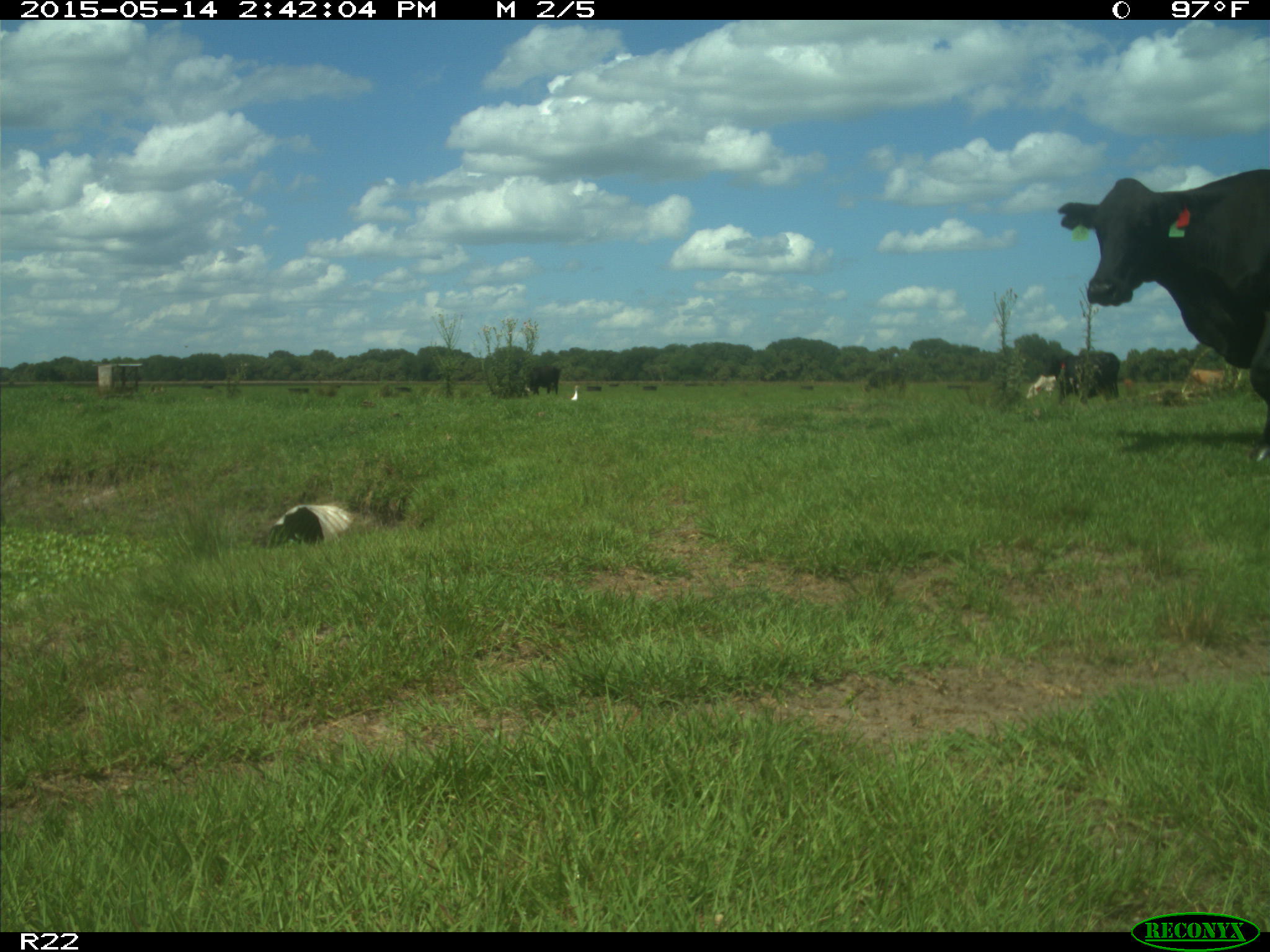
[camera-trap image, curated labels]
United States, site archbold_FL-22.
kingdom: Animalia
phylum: Chordata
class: Mammalia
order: Artiodactyla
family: Bovidae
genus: Bos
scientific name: Bos taurus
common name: domestic cow